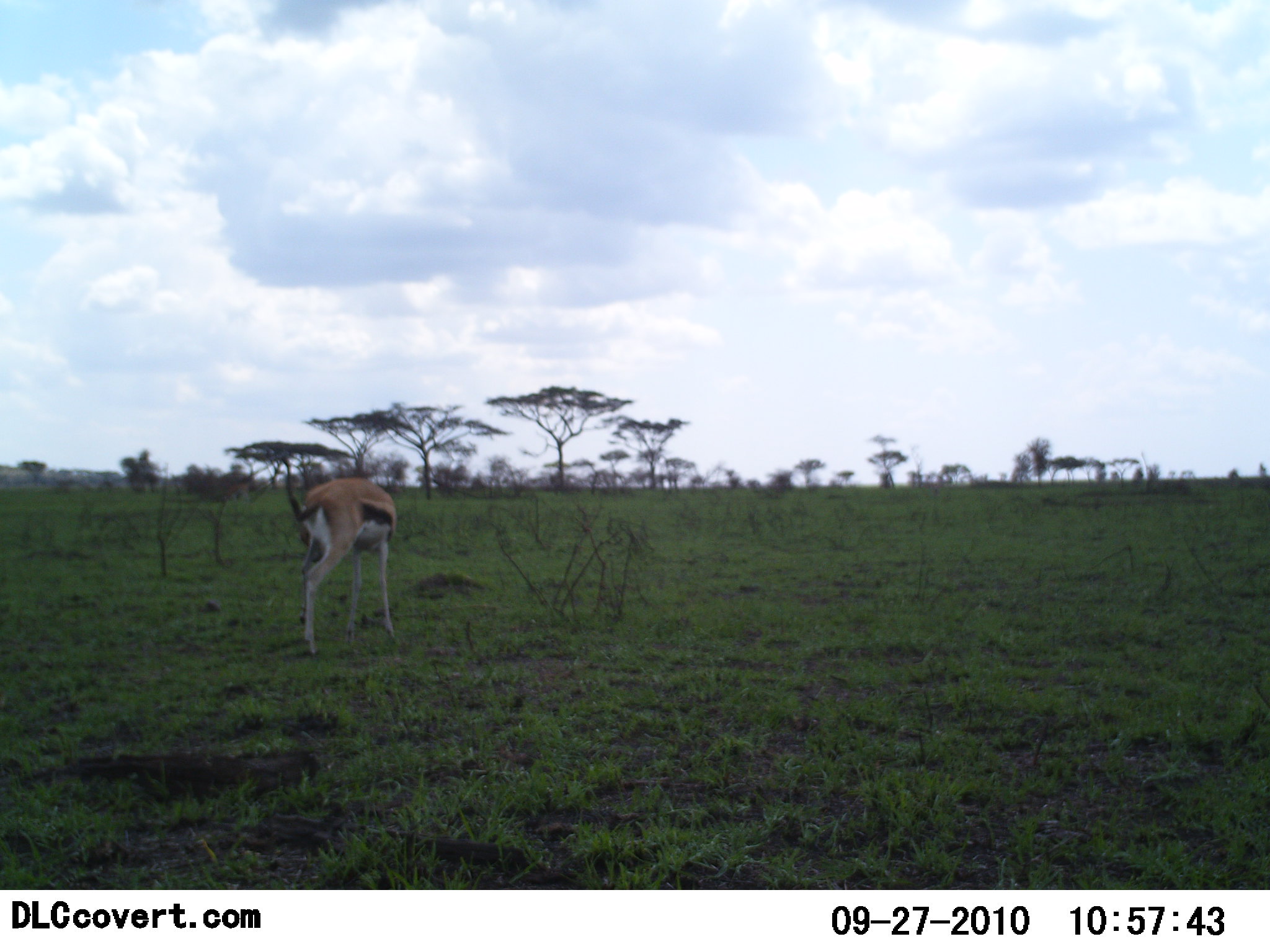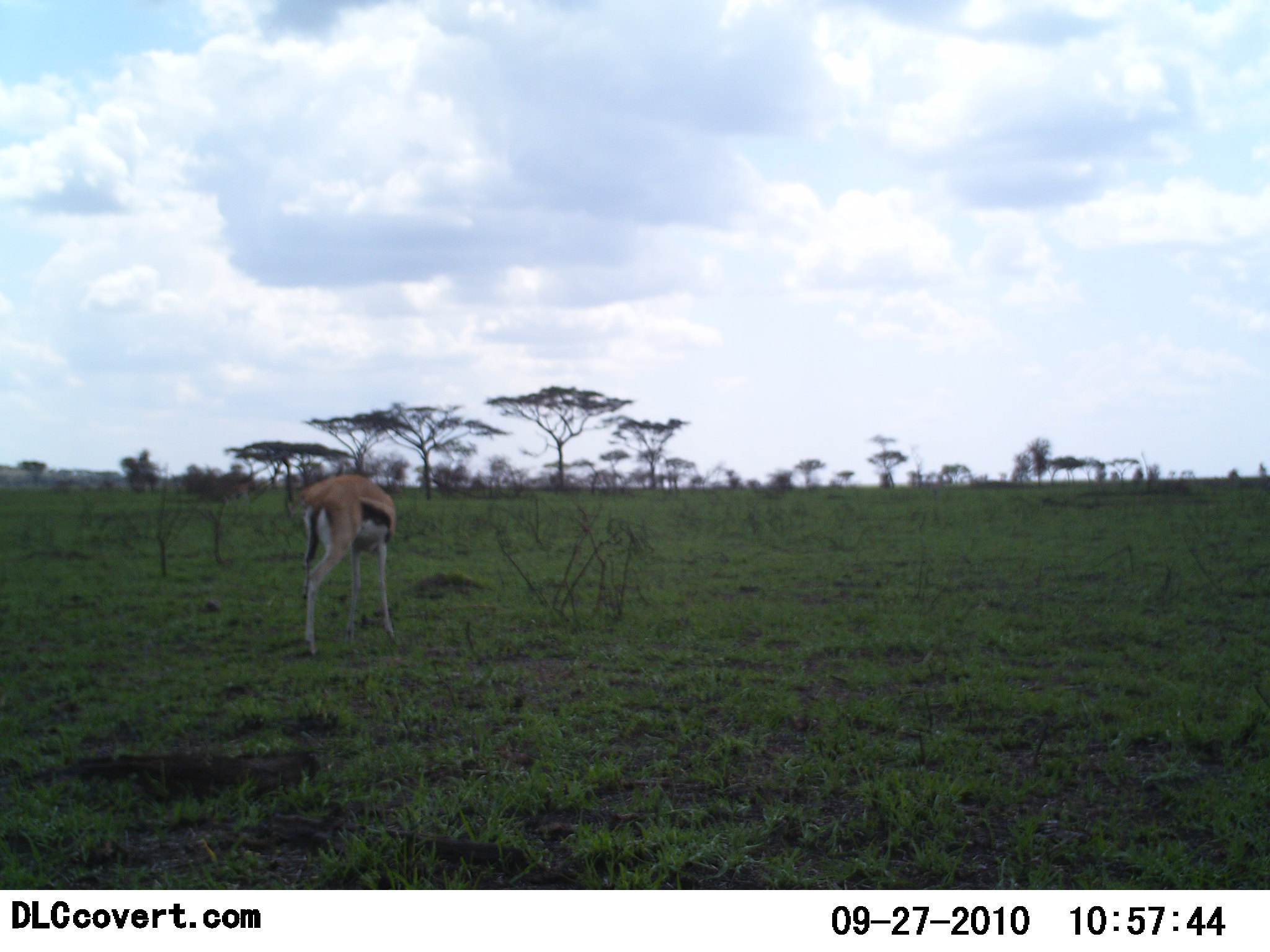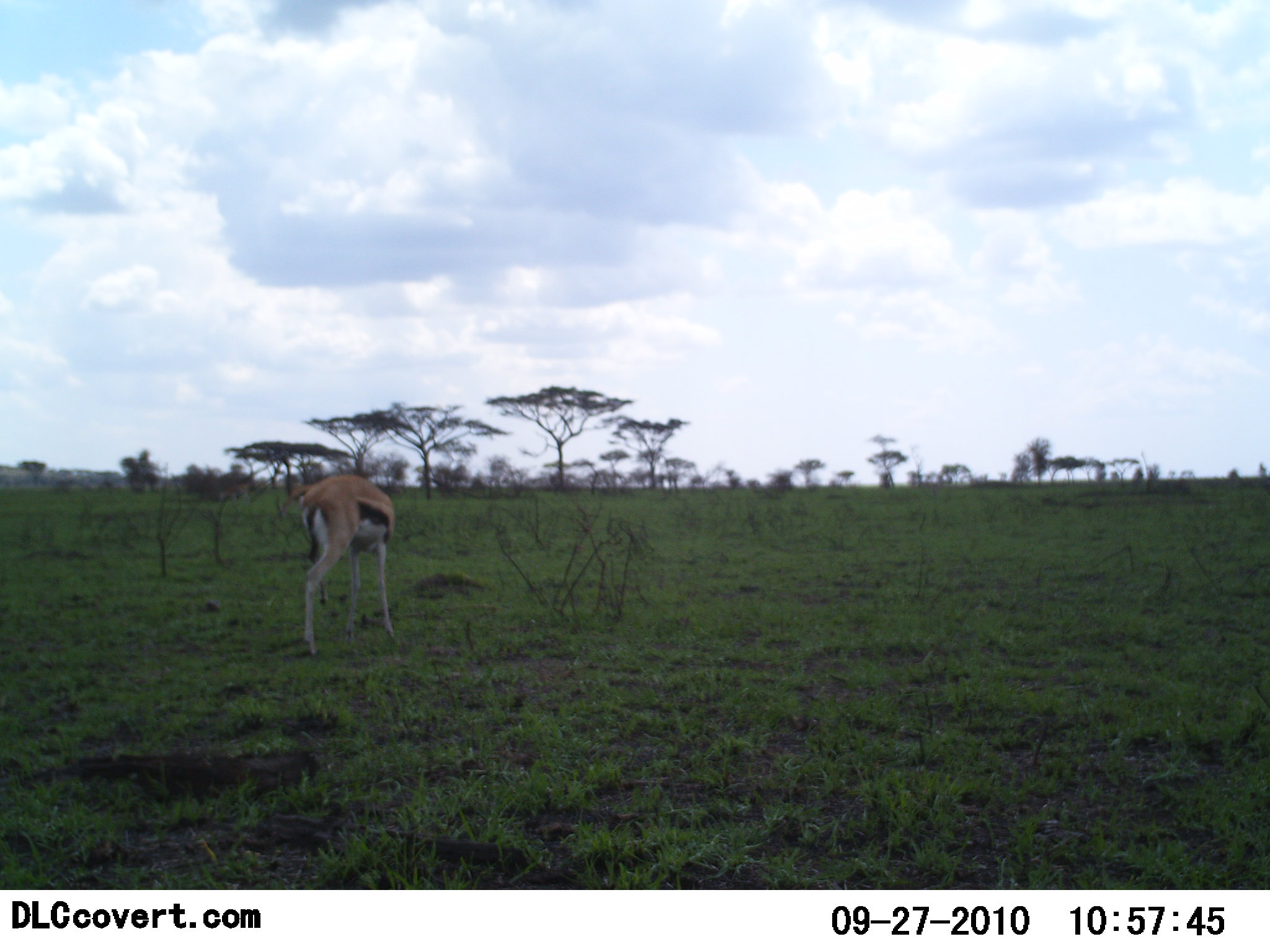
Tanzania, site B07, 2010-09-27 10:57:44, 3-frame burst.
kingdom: Animalia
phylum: Chordata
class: Mammalia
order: Artiodactyla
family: Bovidae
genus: Eudorcas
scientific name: Eudorcas thomsonii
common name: thomson's gazelle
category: gazellethomsons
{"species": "gazellethomsons (thomson's gazelle) (Eudorcas thomsonii)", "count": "1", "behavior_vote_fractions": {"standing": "76%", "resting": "0%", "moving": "6%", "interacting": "0%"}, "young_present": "0%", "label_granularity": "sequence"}